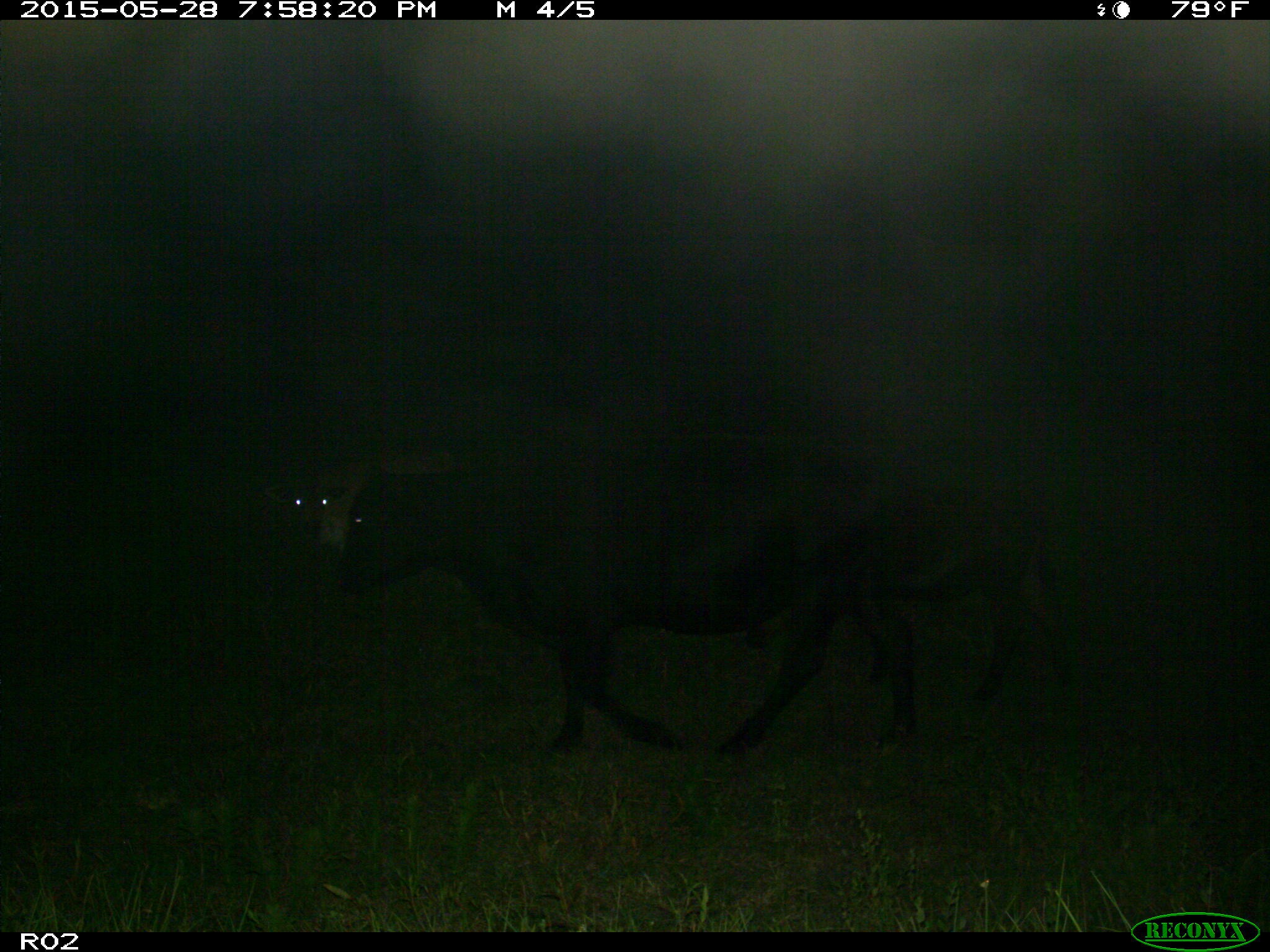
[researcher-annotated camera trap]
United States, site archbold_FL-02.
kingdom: Animalia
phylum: Chordata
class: Mammalia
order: Artiodactyla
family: Bovidae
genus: Bos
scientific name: Bos taurus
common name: domestic cow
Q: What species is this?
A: Bos taurus (domestic cow).